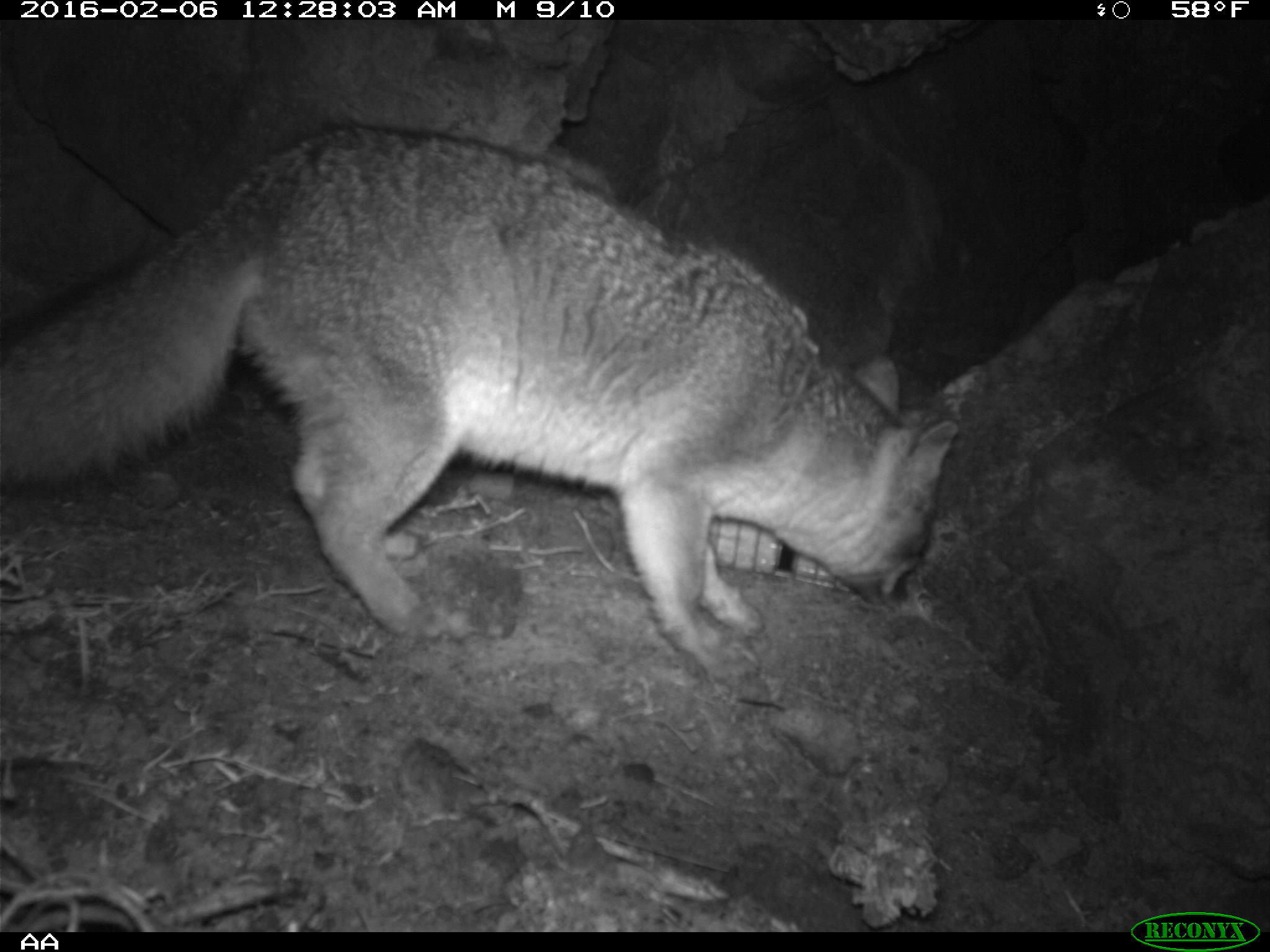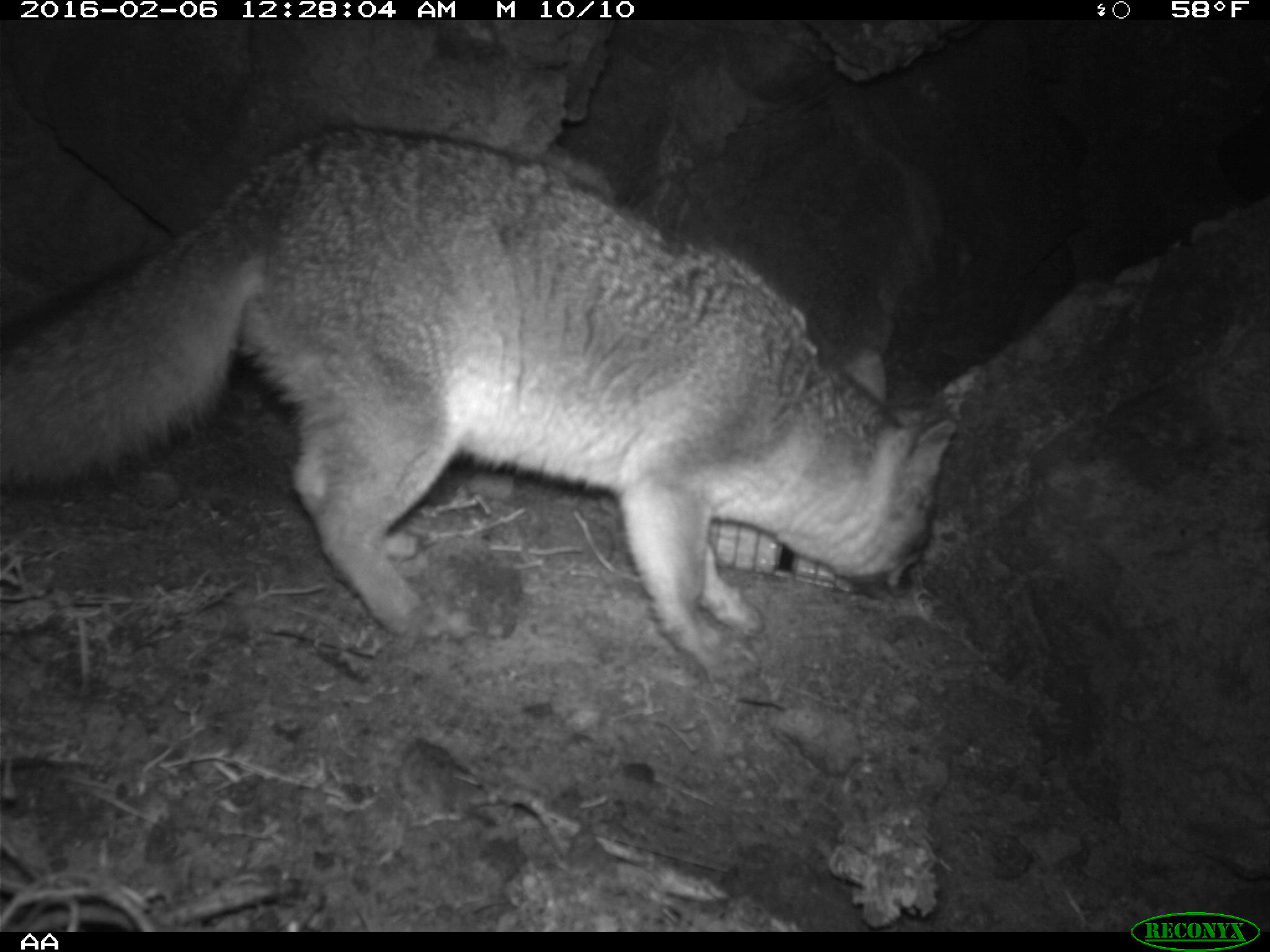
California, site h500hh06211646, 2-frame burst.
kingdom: Animalia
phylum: Chordata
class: Mammalia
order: Carnivora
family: Canidae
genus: Urocyon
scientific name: Urocyon littoralis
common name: island fox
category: fox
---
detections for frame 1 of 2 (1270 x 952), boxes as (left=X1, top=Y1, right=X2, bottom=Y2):
fox: (left=0, top=127, right=957, bottom=688)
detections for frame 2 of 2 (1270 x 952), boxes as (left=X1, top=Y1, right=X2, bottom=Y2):
fox: (left=1, top=126, right=956, bottom=685)